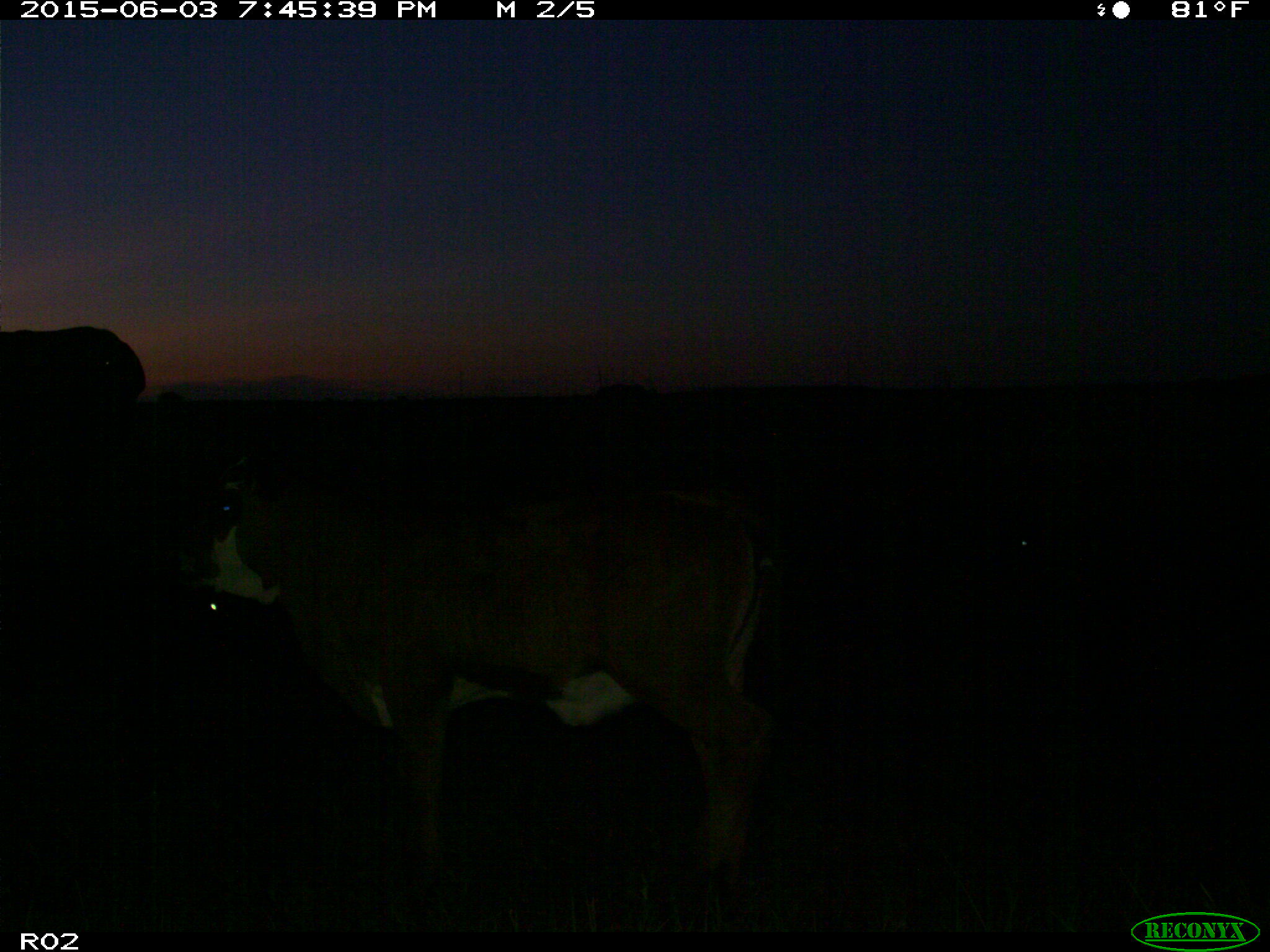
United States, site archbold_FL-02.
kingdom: Animalia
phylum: Chordata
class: Mammalia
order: Artiodactyla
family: Bovidae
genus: Bos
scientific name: Bos taurus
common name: domestic cow